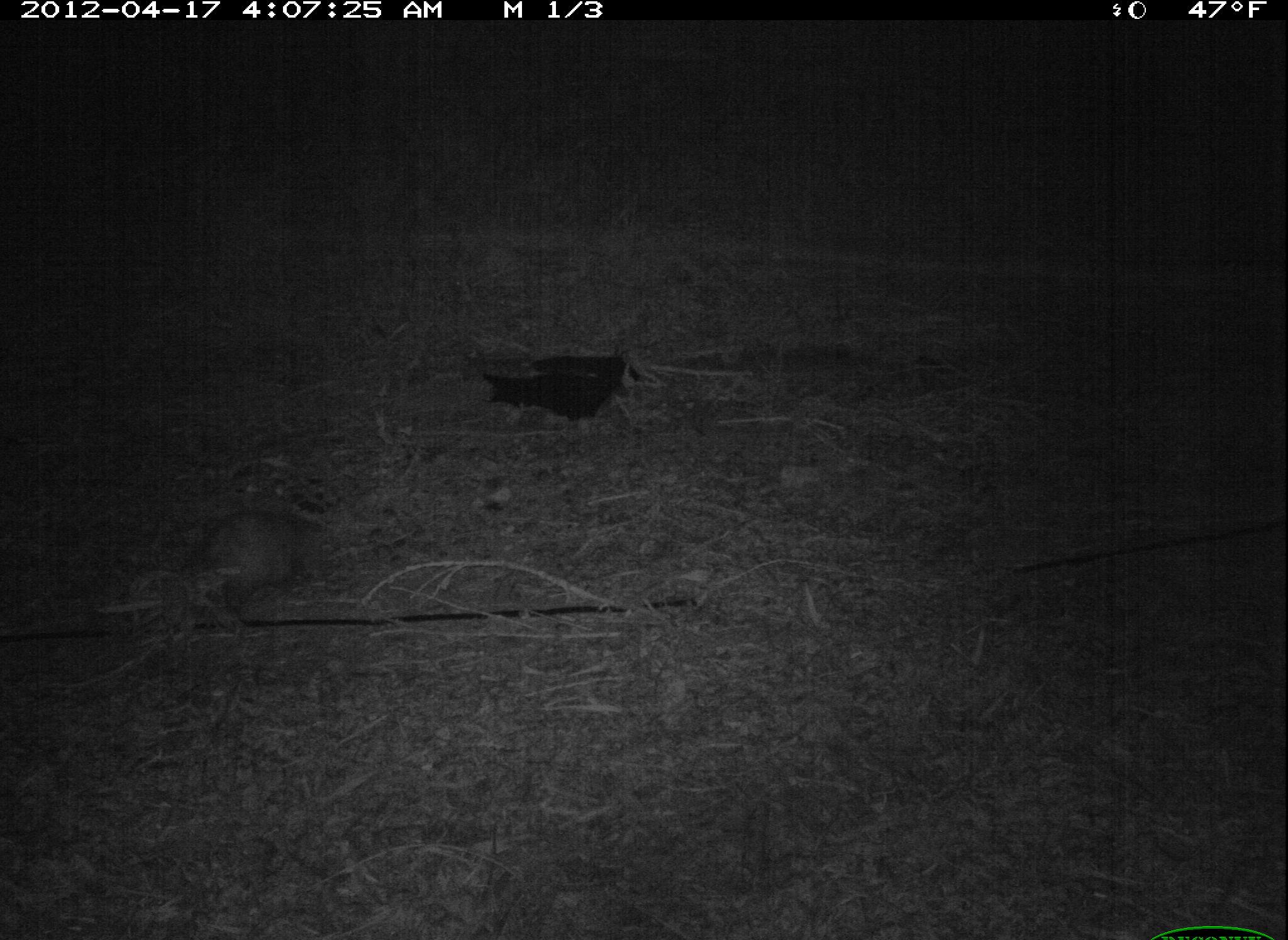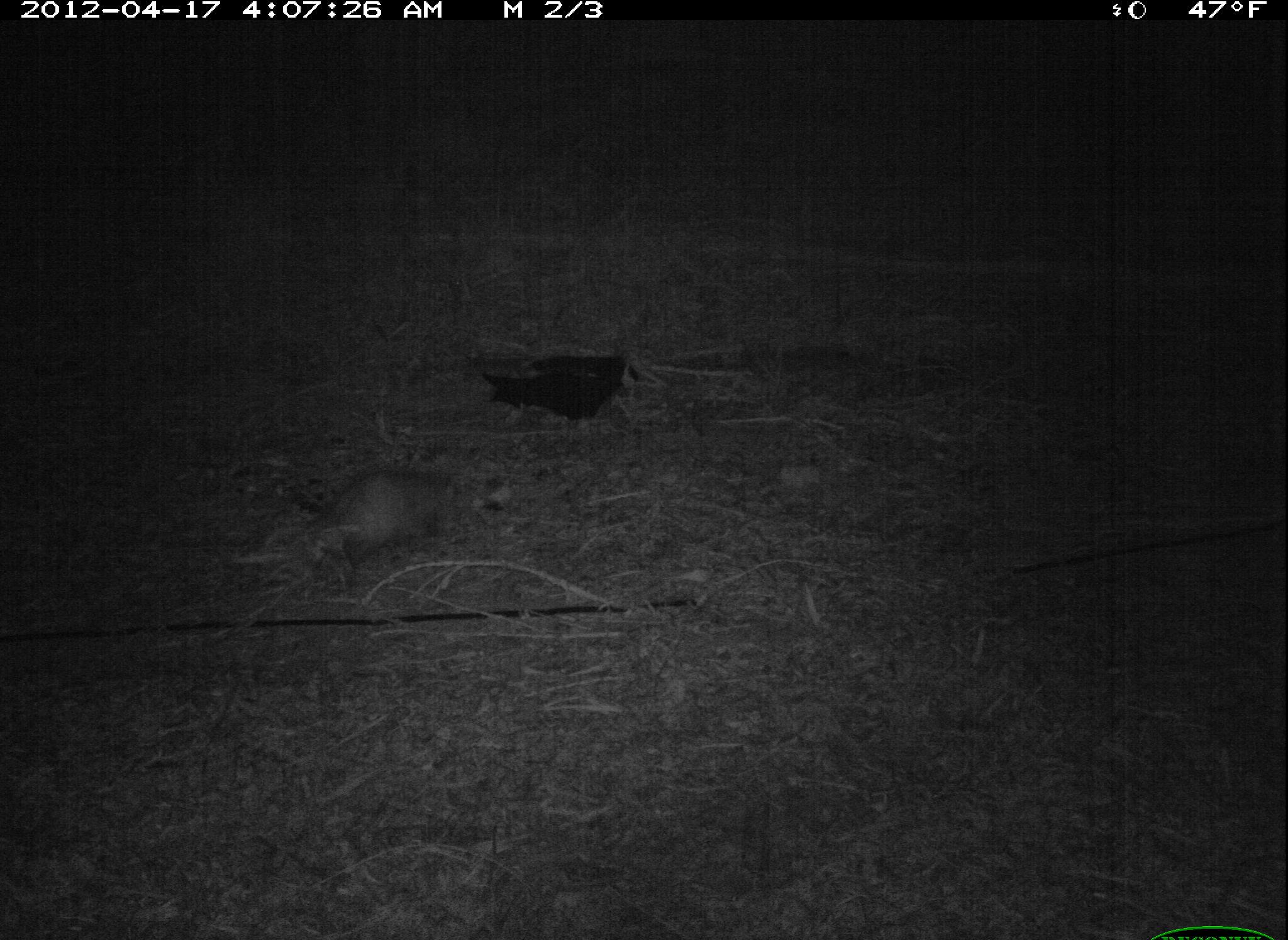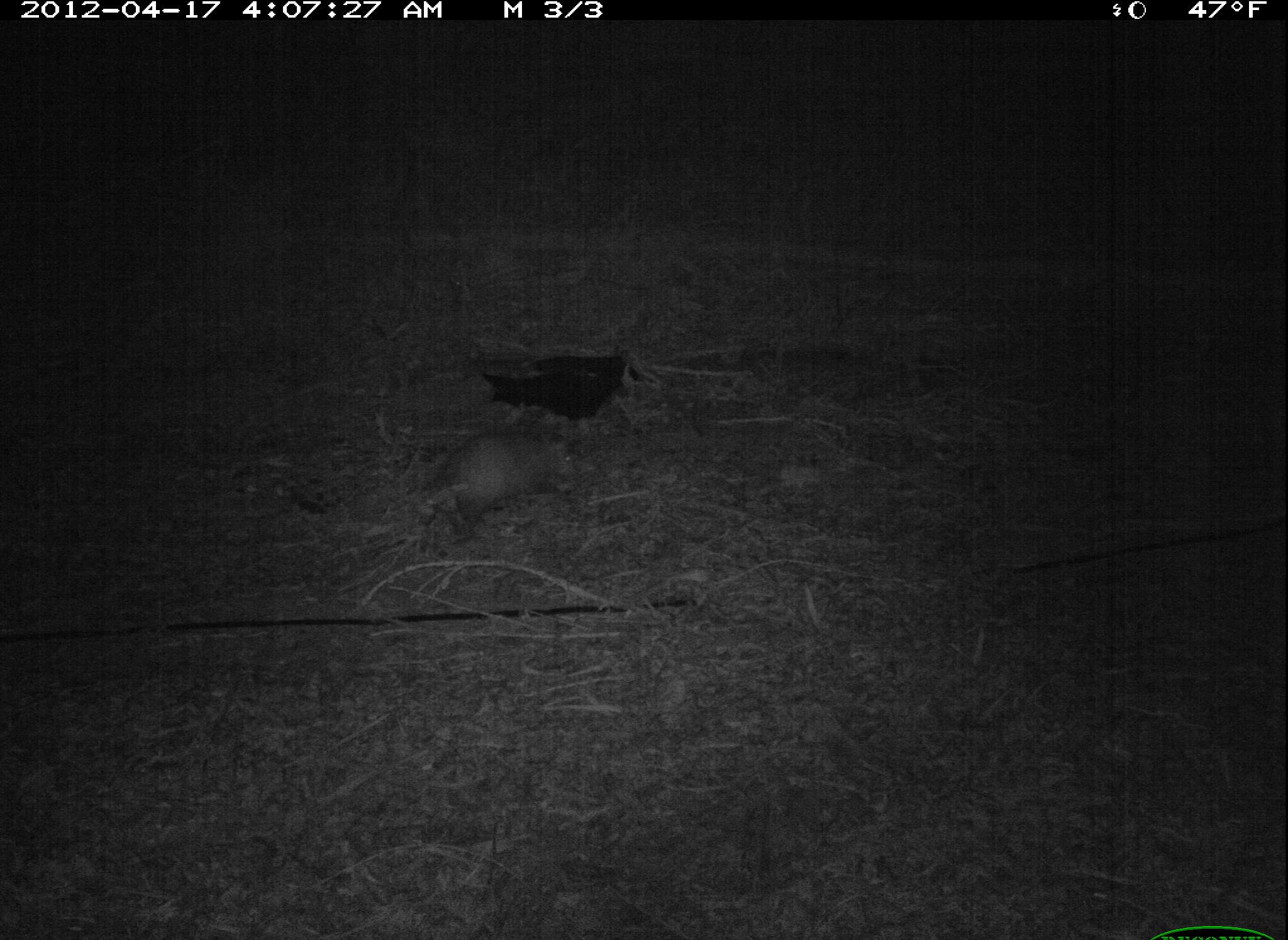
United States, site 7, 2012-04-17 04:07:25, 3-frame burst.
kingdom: Animalia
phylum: Chordata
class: Mammalia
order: Didelphimorphia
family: Didelphidae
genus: Didelphis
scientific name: Didelphis virginiana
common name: virginia opossum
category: opossum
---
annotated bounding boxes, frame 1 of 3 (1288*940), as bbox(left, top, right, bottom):
opossum: bbox(134, 496, 341, 622)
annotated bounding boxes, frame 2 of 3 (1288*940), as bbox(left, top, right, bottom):
opossum: bbox(258, 456, 477, 615)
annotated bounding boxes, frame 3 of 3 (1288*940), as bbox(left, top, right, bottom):
opossum: bbox(412, 414, 589, 532)